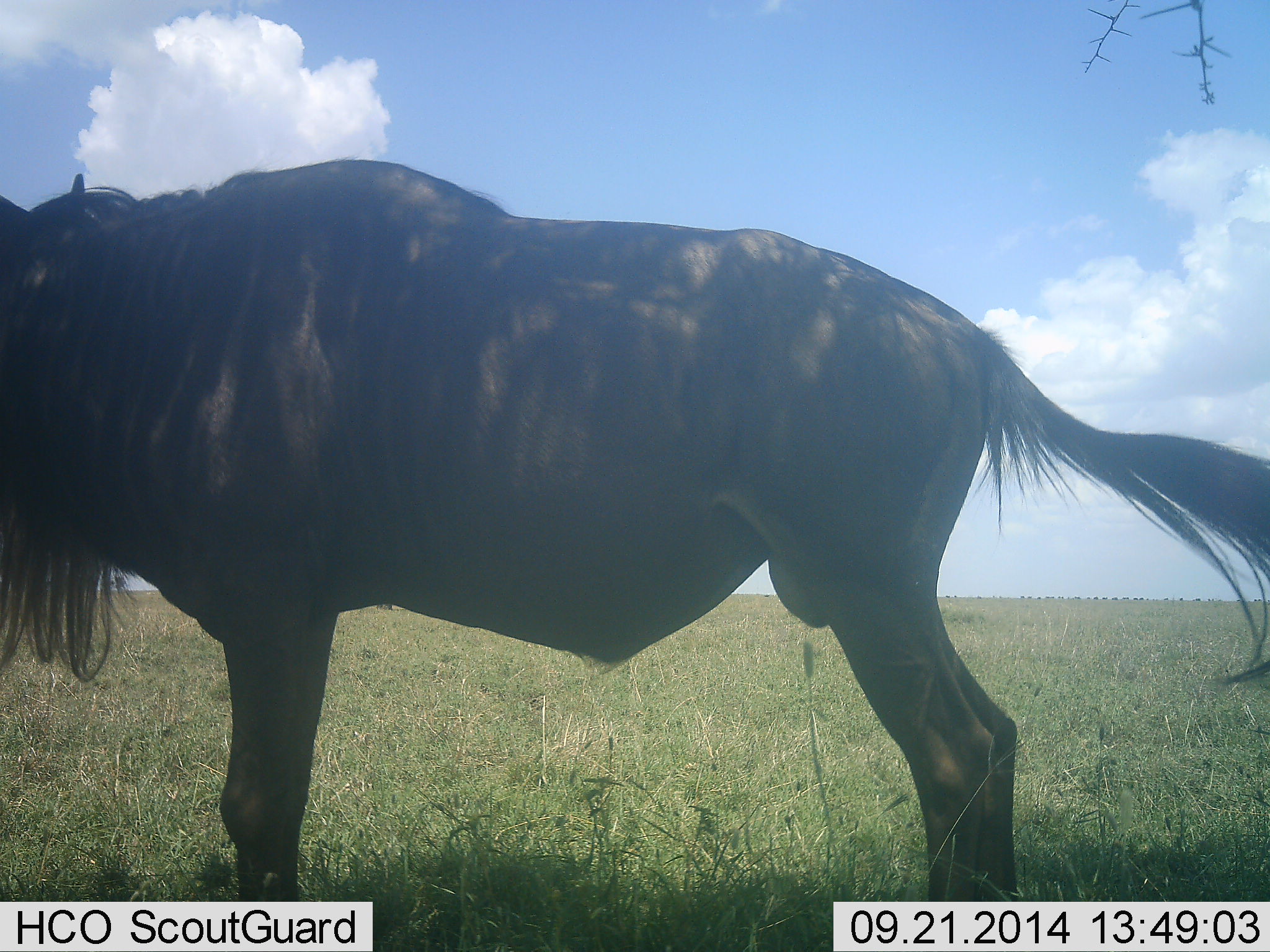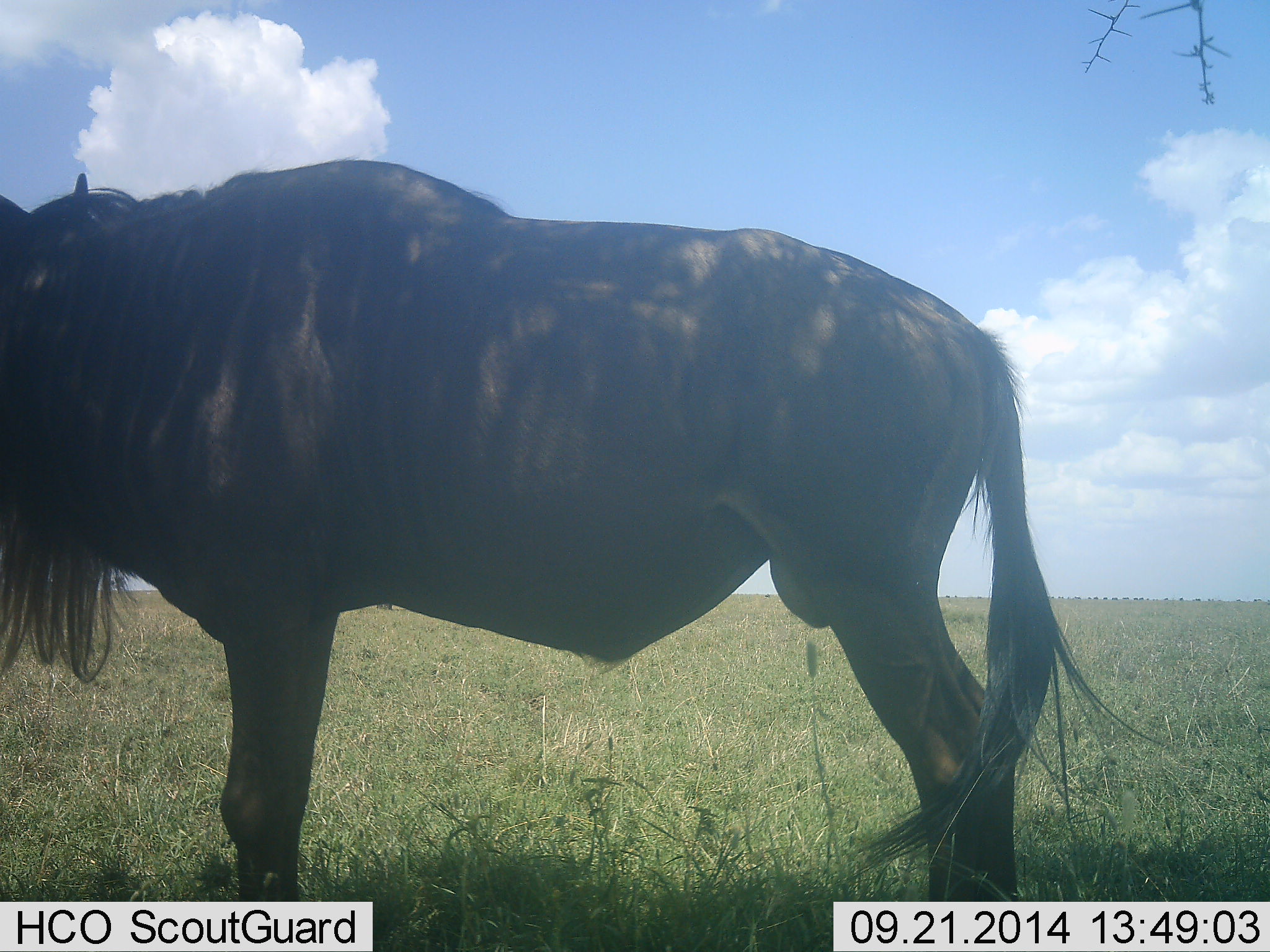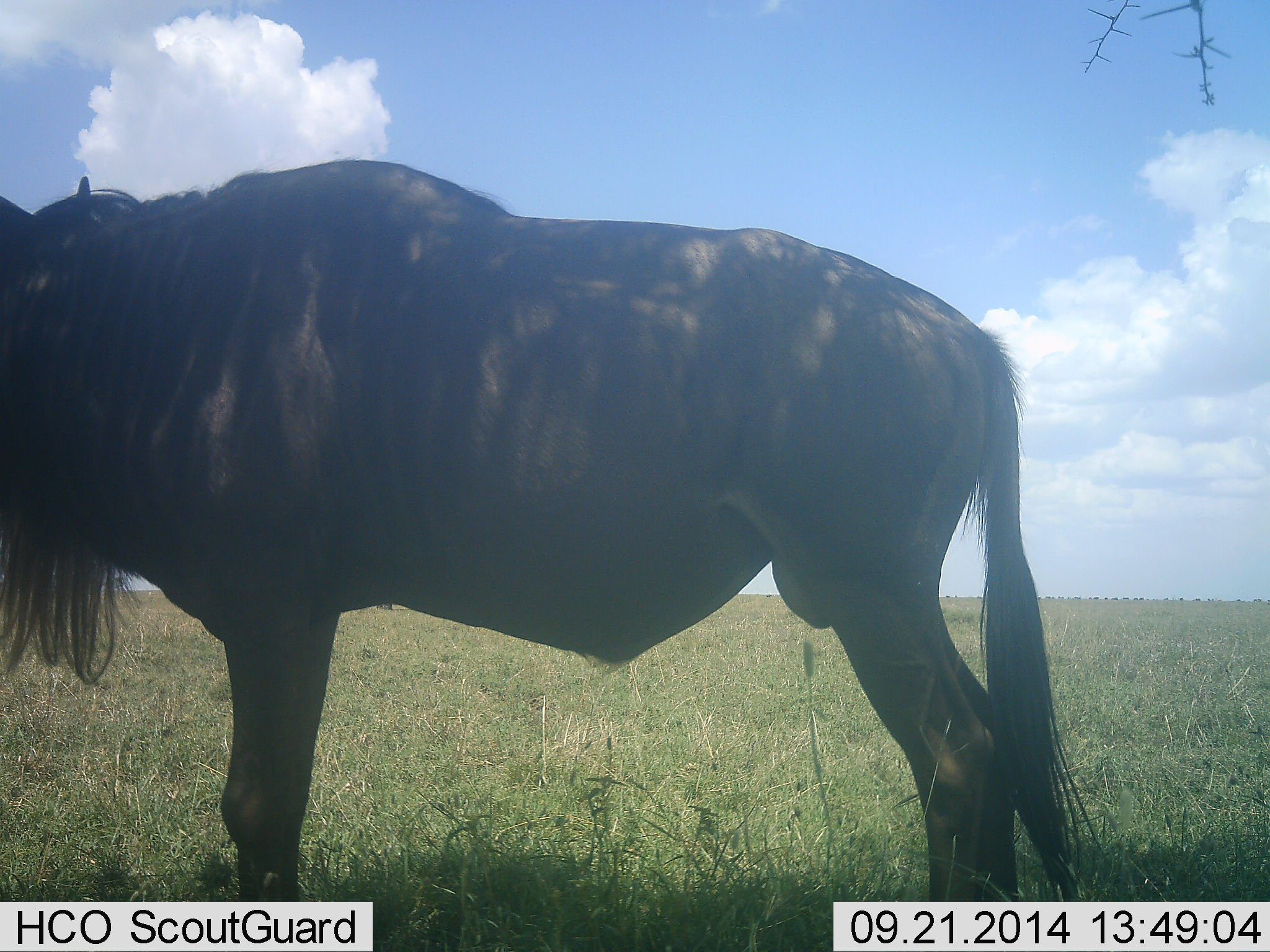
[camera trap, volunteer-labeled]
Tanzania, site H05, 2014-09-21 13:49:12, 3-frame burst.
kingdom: Animalia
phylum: Chordata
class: Mammalia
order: Artiodactyla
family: Bovidae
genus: Connochaetes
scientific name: Connochaetes taurinus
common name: blue wildebeest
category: wildebeest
Wildebeest (blue wildebeest) (Connochaetes taurinus), count 1. Behavior (volunteer vote fractions): standing 100%, resting 0%, moving 10%, interacting 0%. Young present (vote fraction): 0%. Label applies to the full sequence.